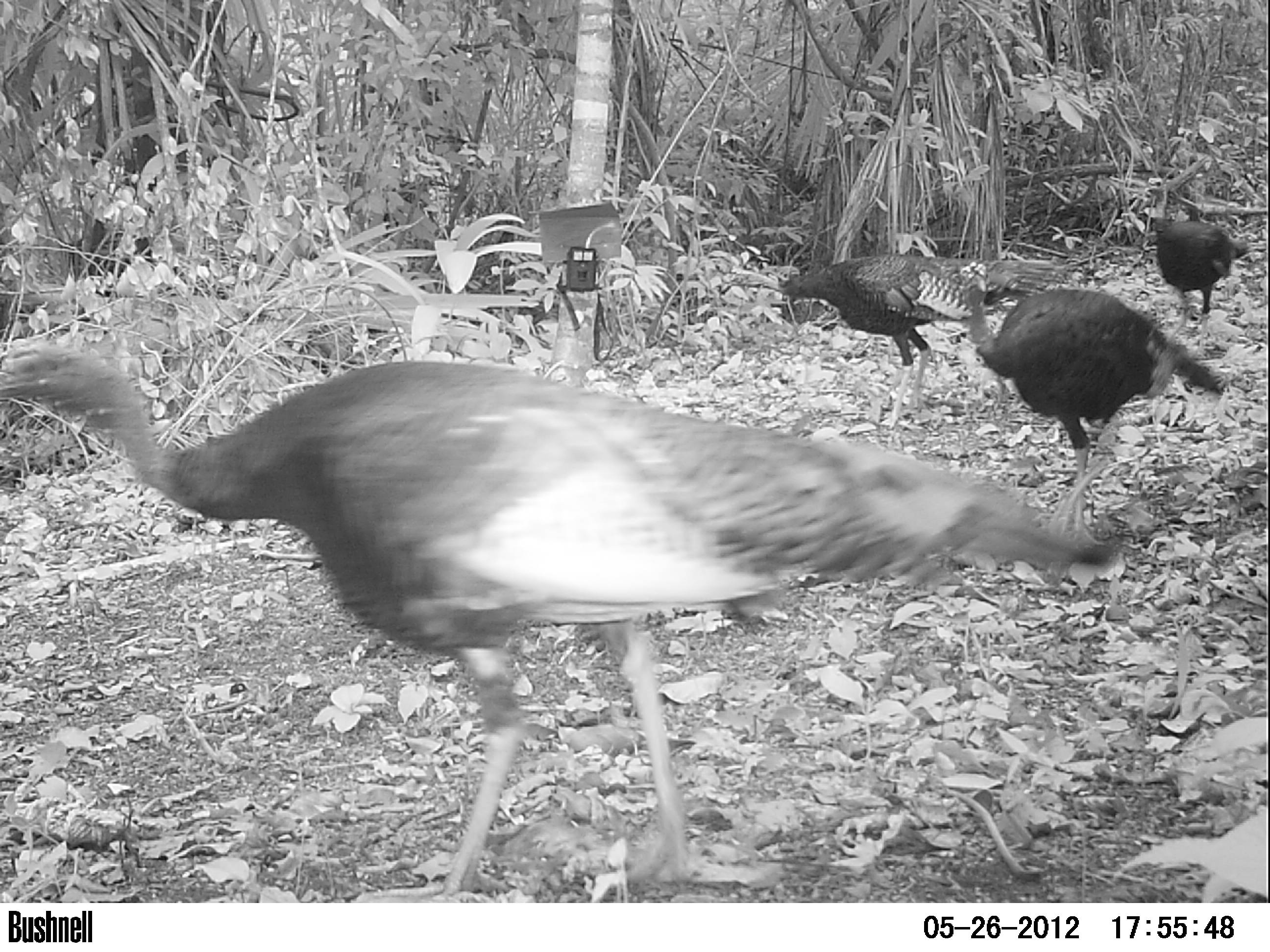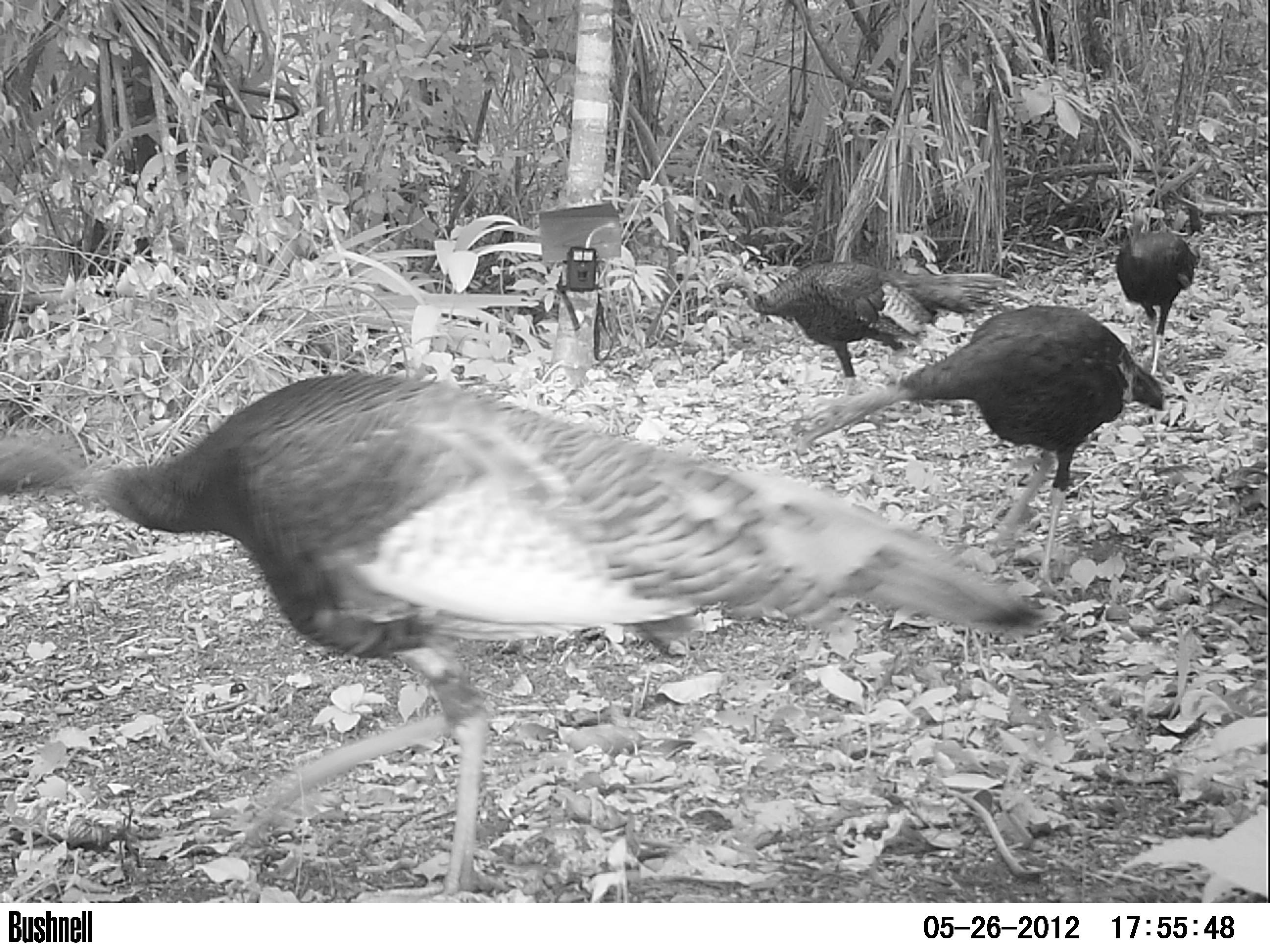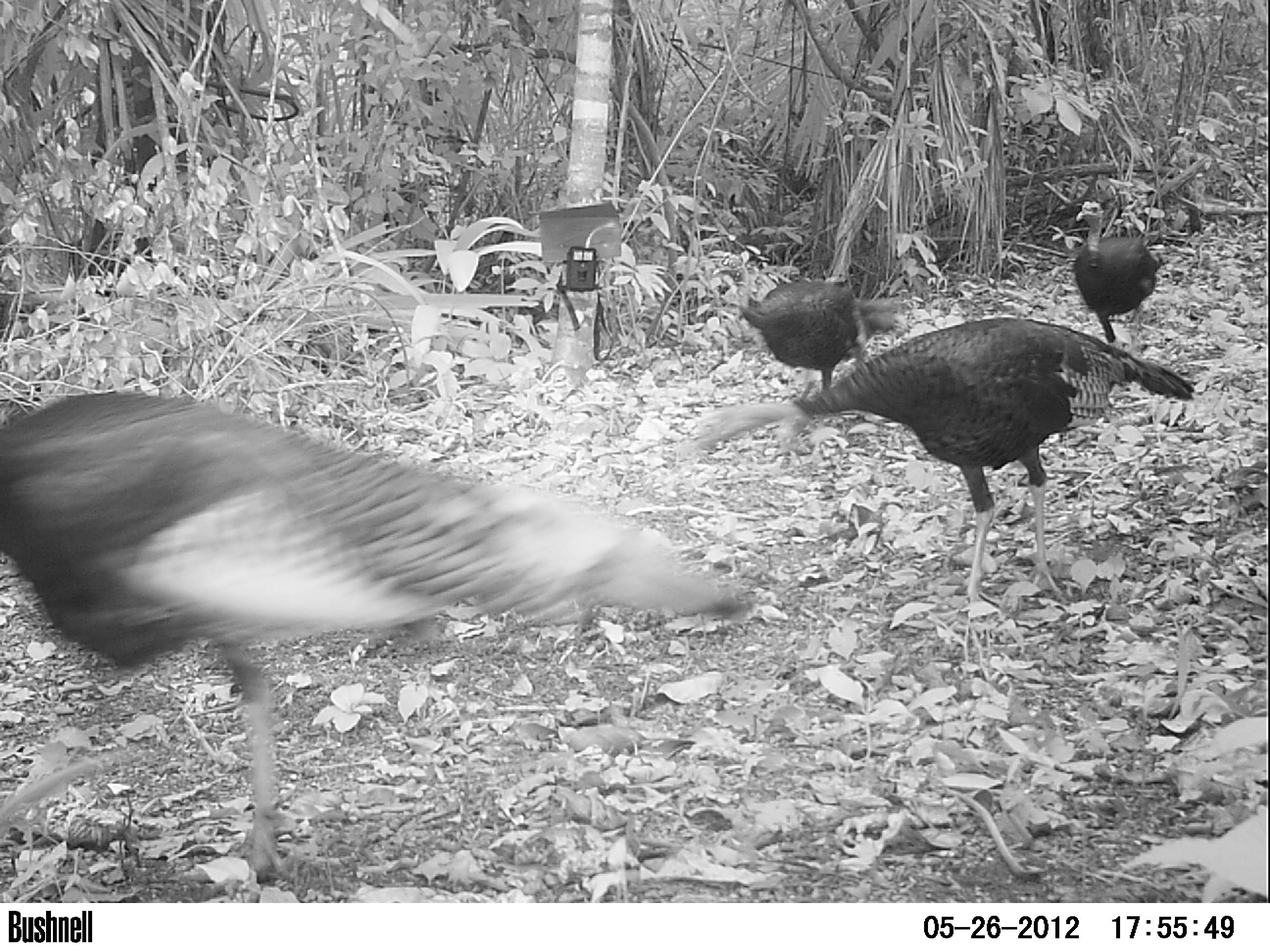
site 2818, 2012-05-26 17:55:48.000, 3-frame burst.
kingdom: Animalia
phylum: Chordata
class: Aves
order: Galliformes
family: Phasianidae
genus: Meleagris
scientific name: Meleagris ocellata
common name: ocellated turkey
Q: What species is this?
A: Meleagris ocellata (ocellated turkey).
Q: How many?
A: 4.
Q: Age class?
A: Adult.